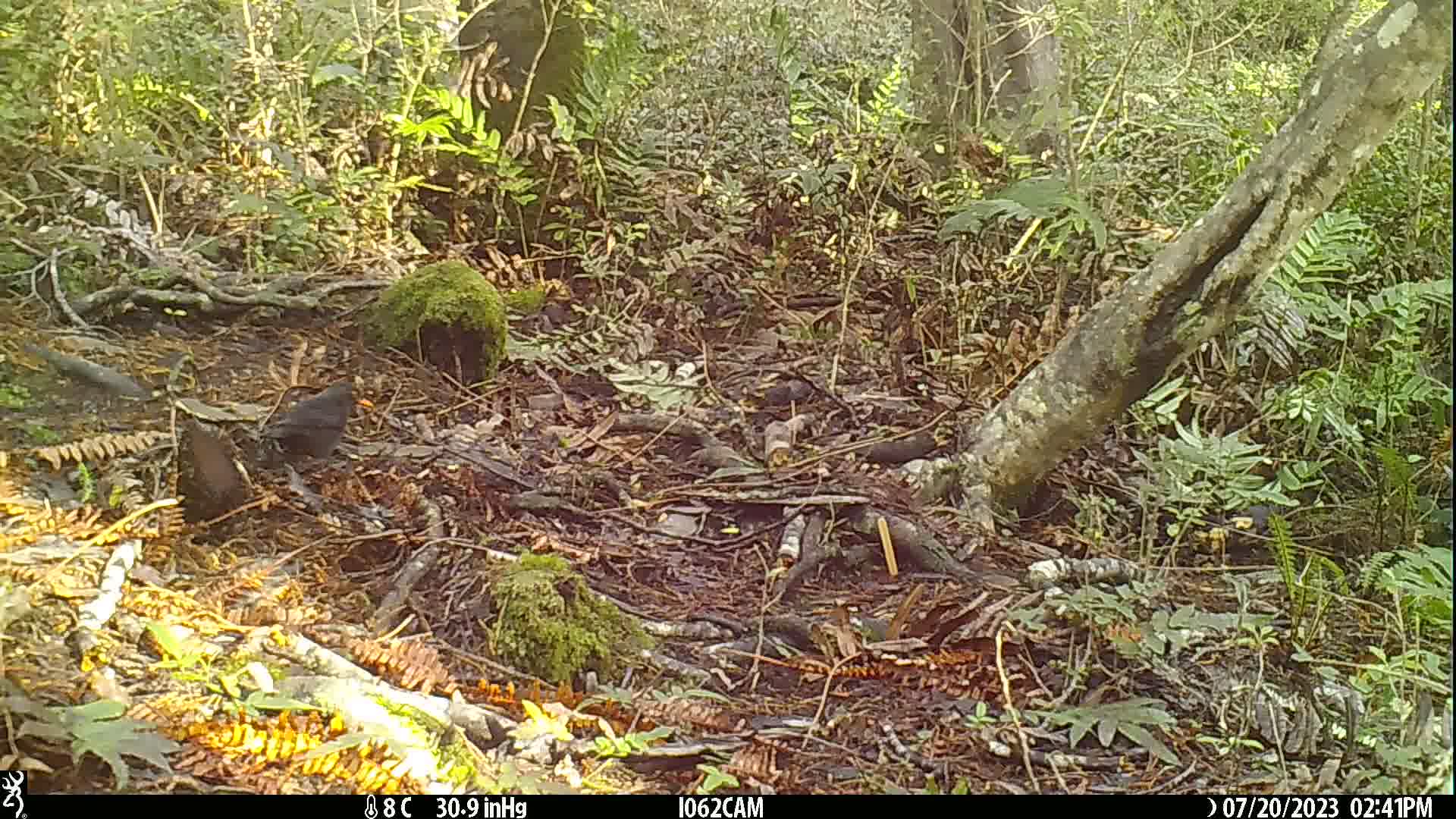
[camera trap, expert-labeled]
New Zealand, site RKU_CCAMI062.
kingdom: Animalia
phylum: Chordata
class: Aves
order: Passeriformes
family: Turdidae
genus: Turdus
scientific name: Turdus merula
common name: eurasian blackbird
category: blackbird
Blackbird (eurasian blackbird) (Turdus merula).